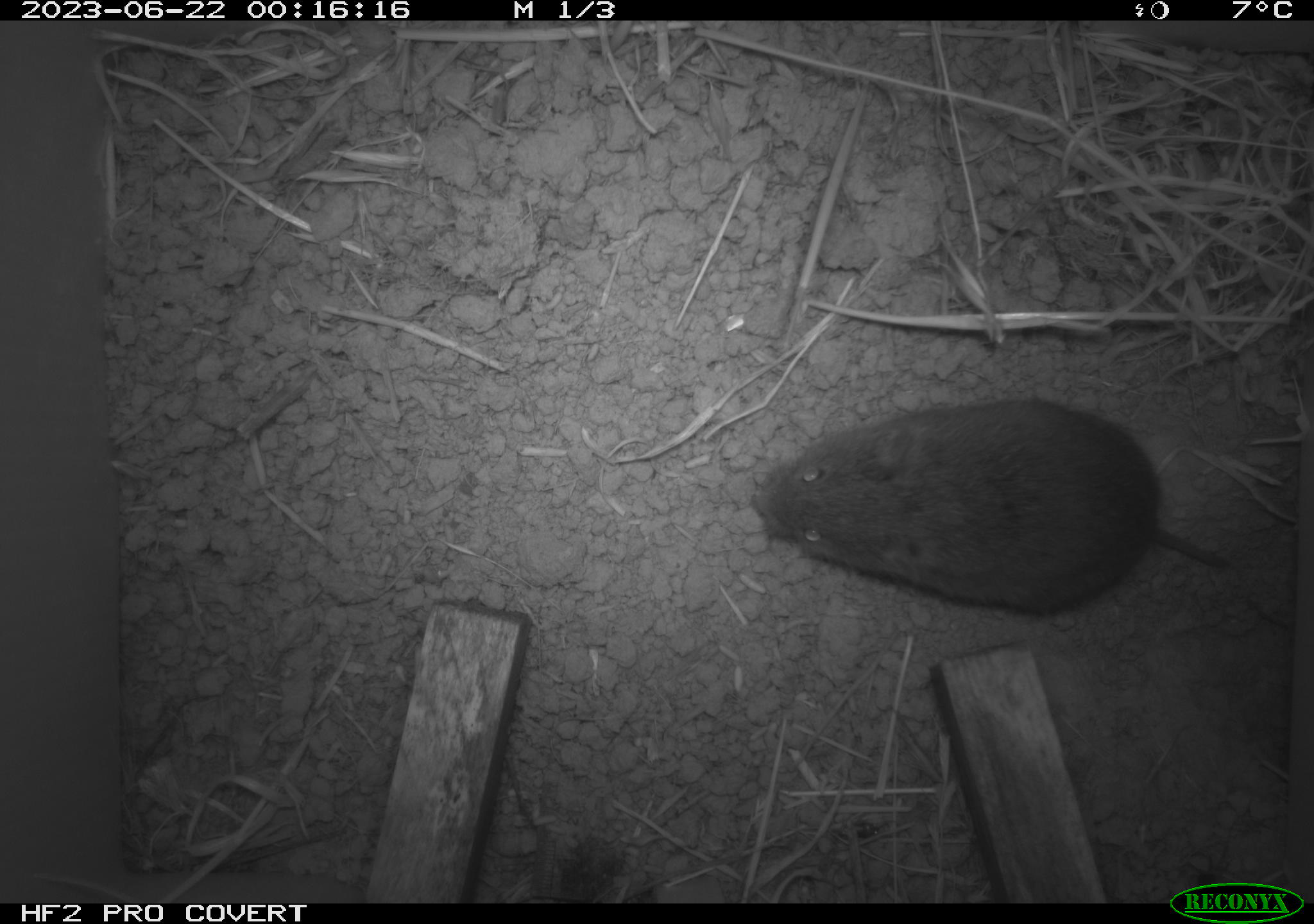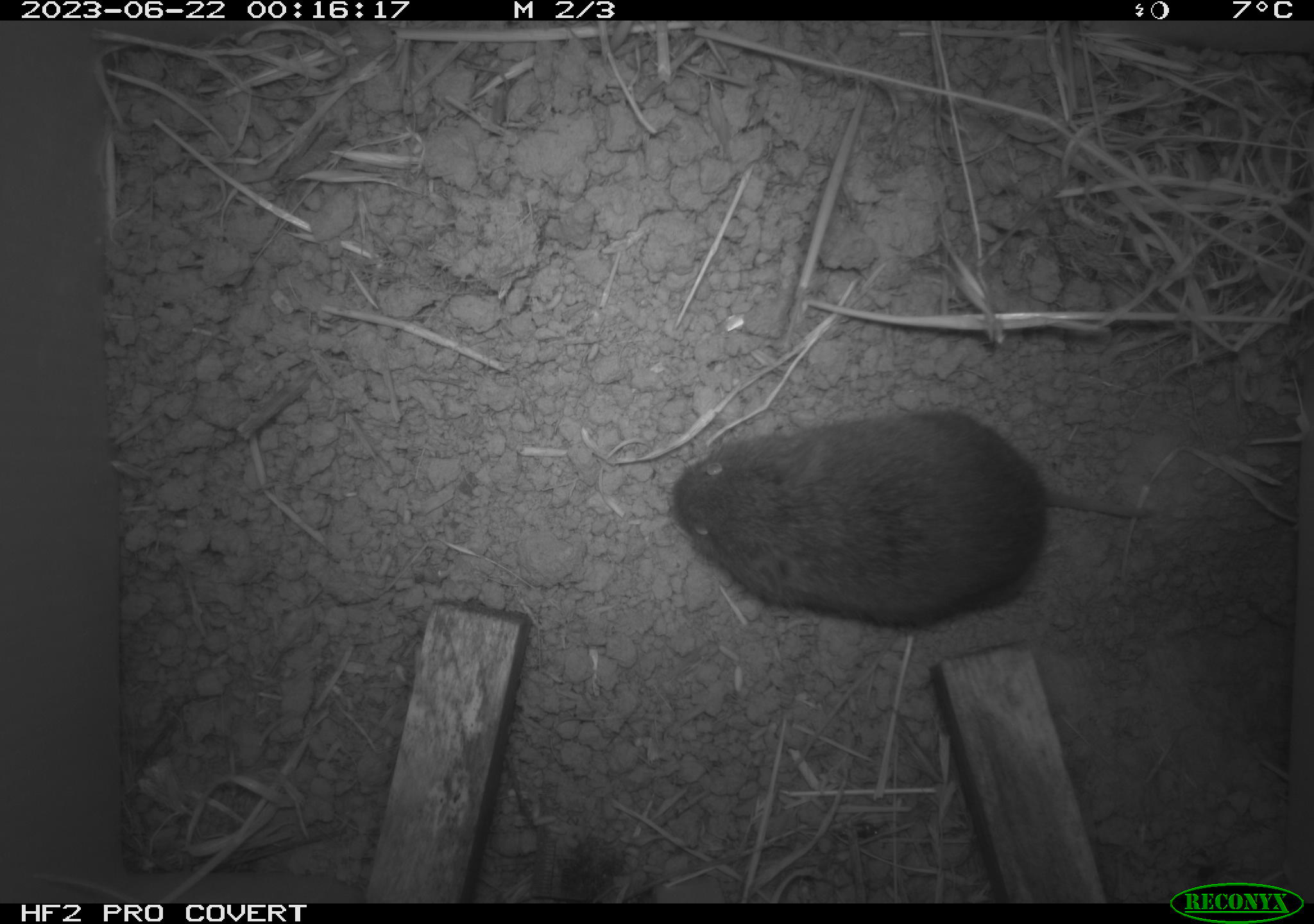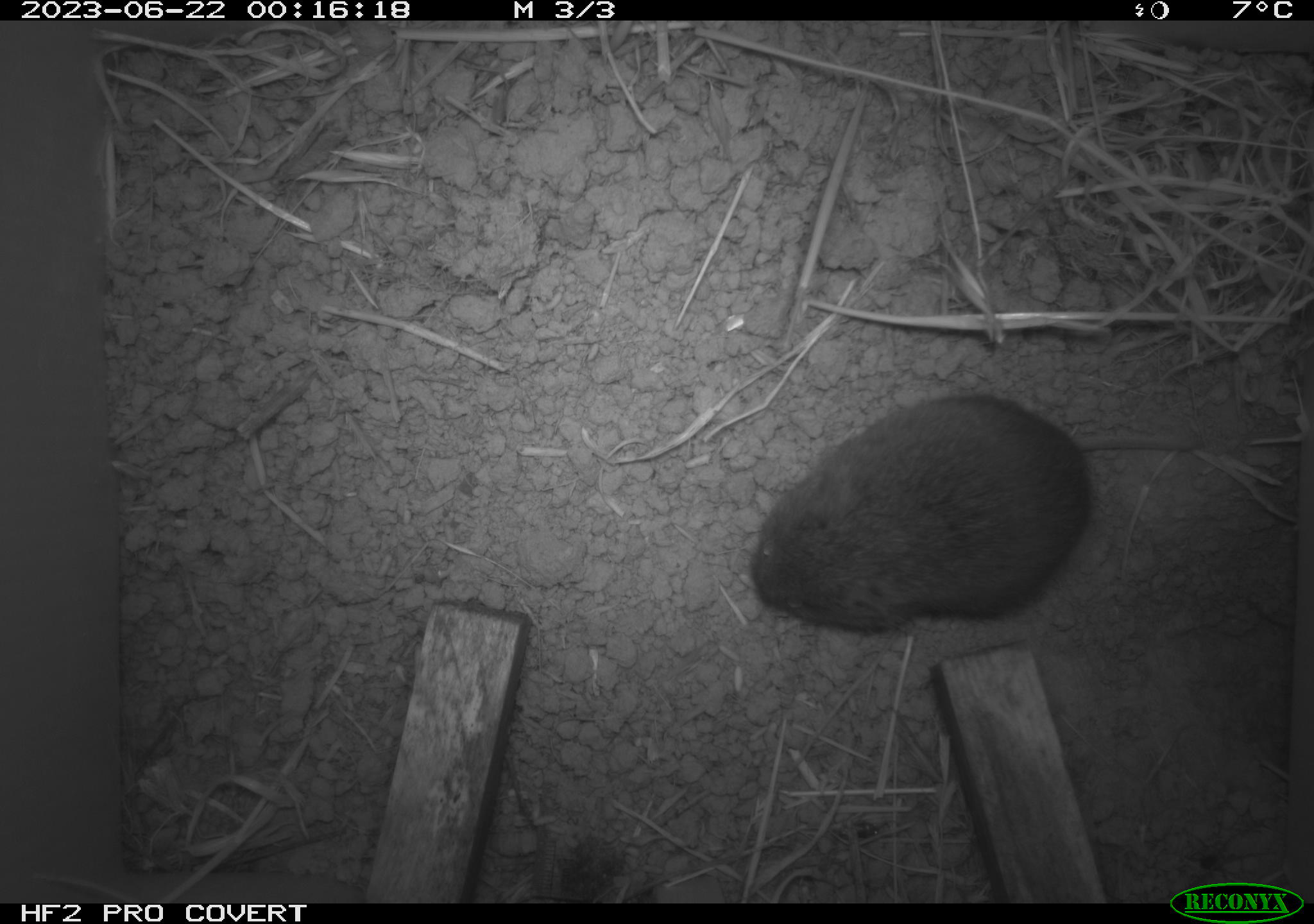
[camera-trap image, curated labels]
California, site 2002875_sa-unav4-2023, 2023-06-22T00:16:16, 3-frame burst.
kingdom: Animalia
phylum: Chordata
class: Mammalia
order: Rodentia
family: Cricetidae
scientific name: Arvicolinae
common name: voles, lemmings, and muskrats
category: arvicolinae subfamily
Arvicolinae subfamily (voles, lemmings, and muskrats) (Arvicolinae).